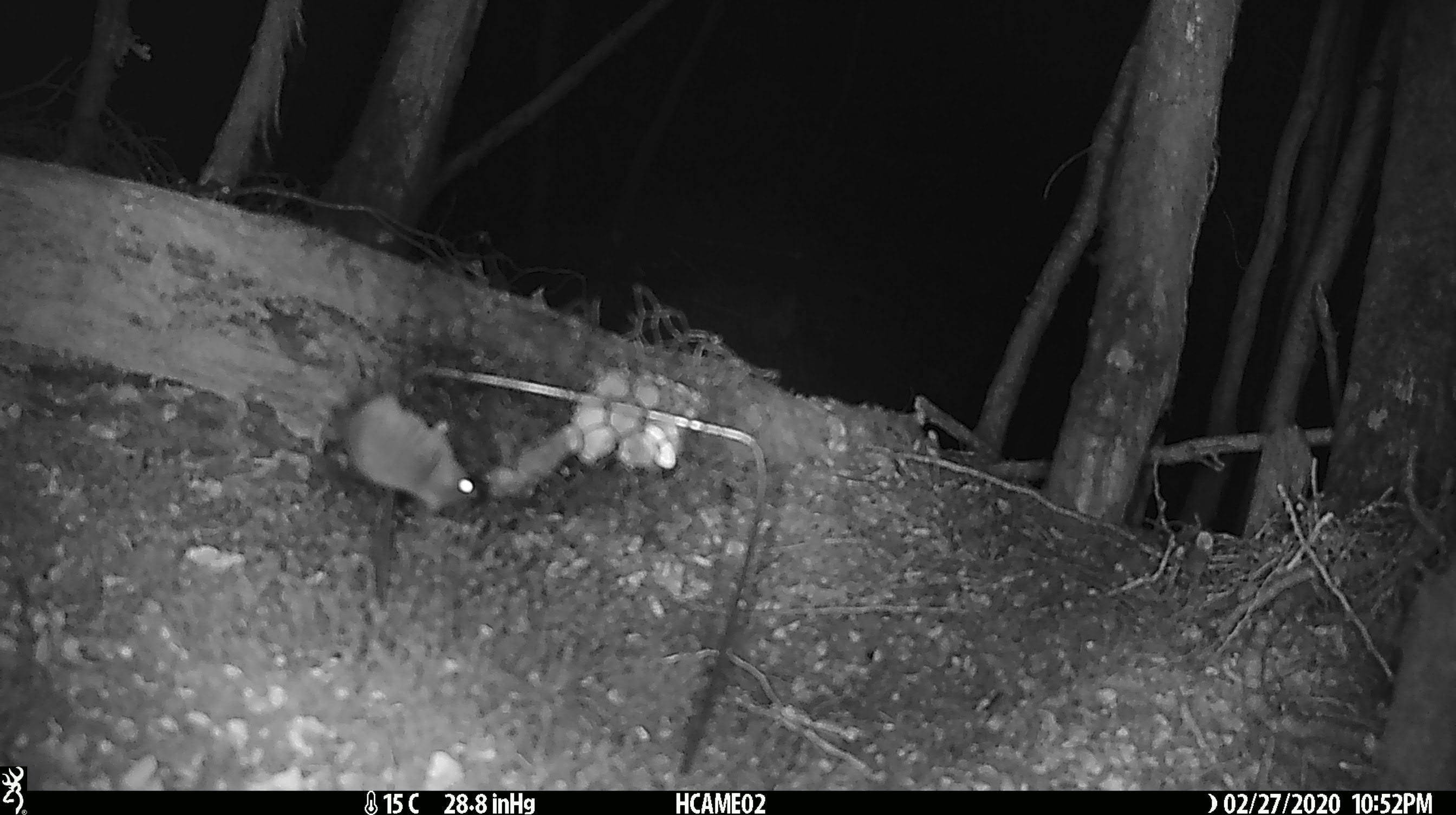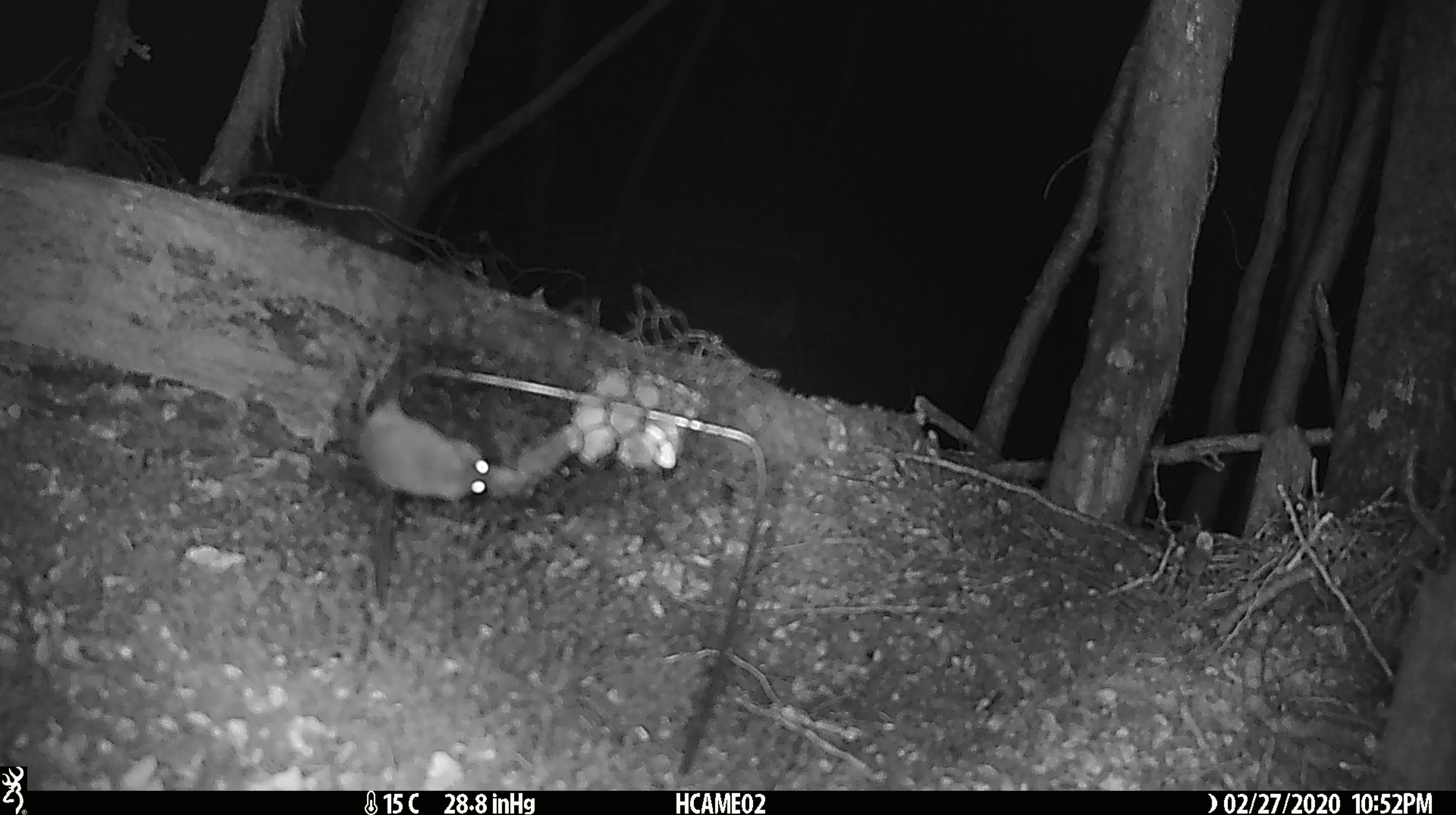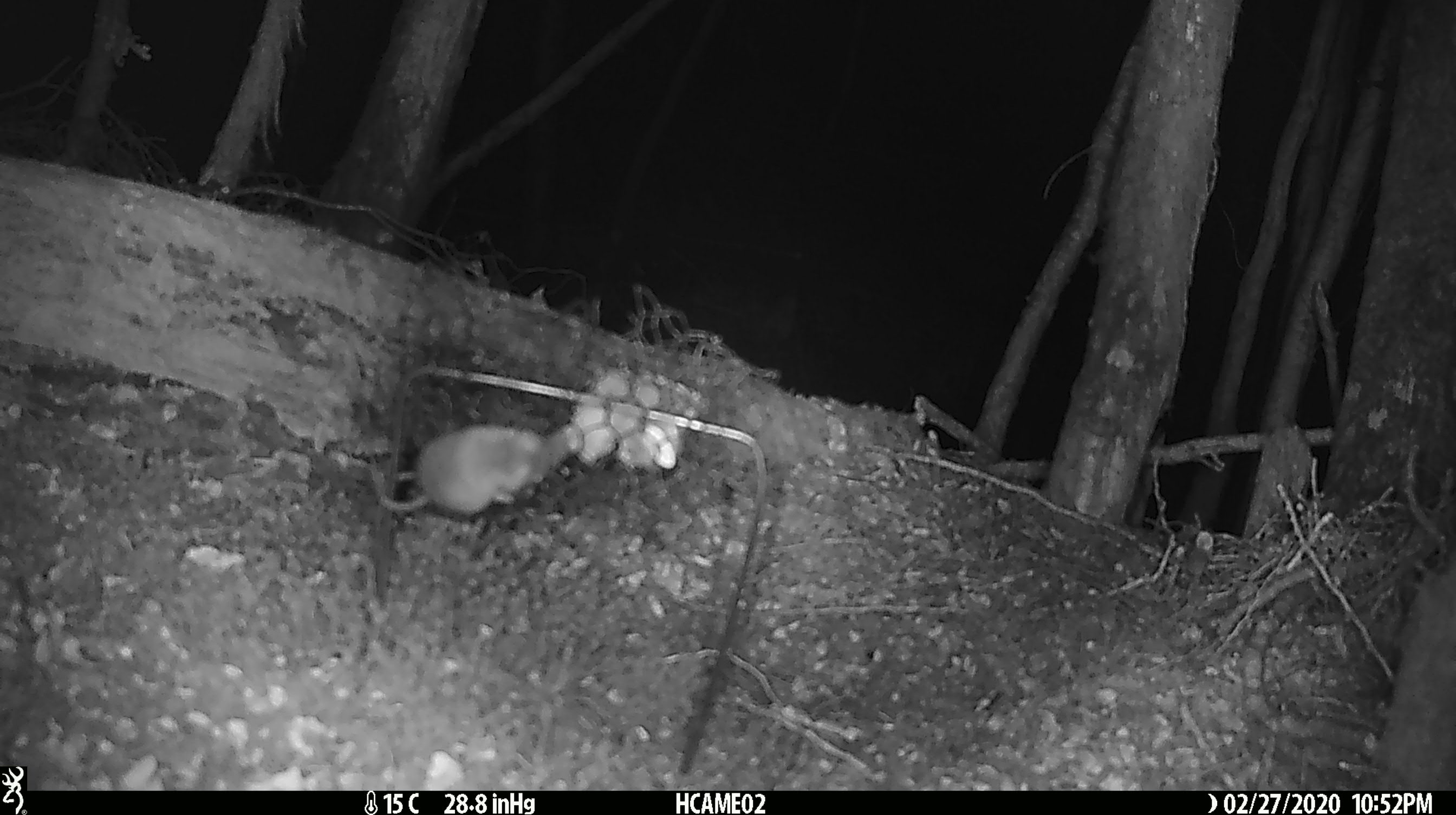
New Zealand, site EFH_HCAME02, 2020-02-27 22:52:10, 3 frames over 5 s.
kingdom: Animalia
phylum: Chordata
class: Mammalia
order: Rodentia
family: Muridae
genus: Mus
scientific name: Mus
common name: mouse